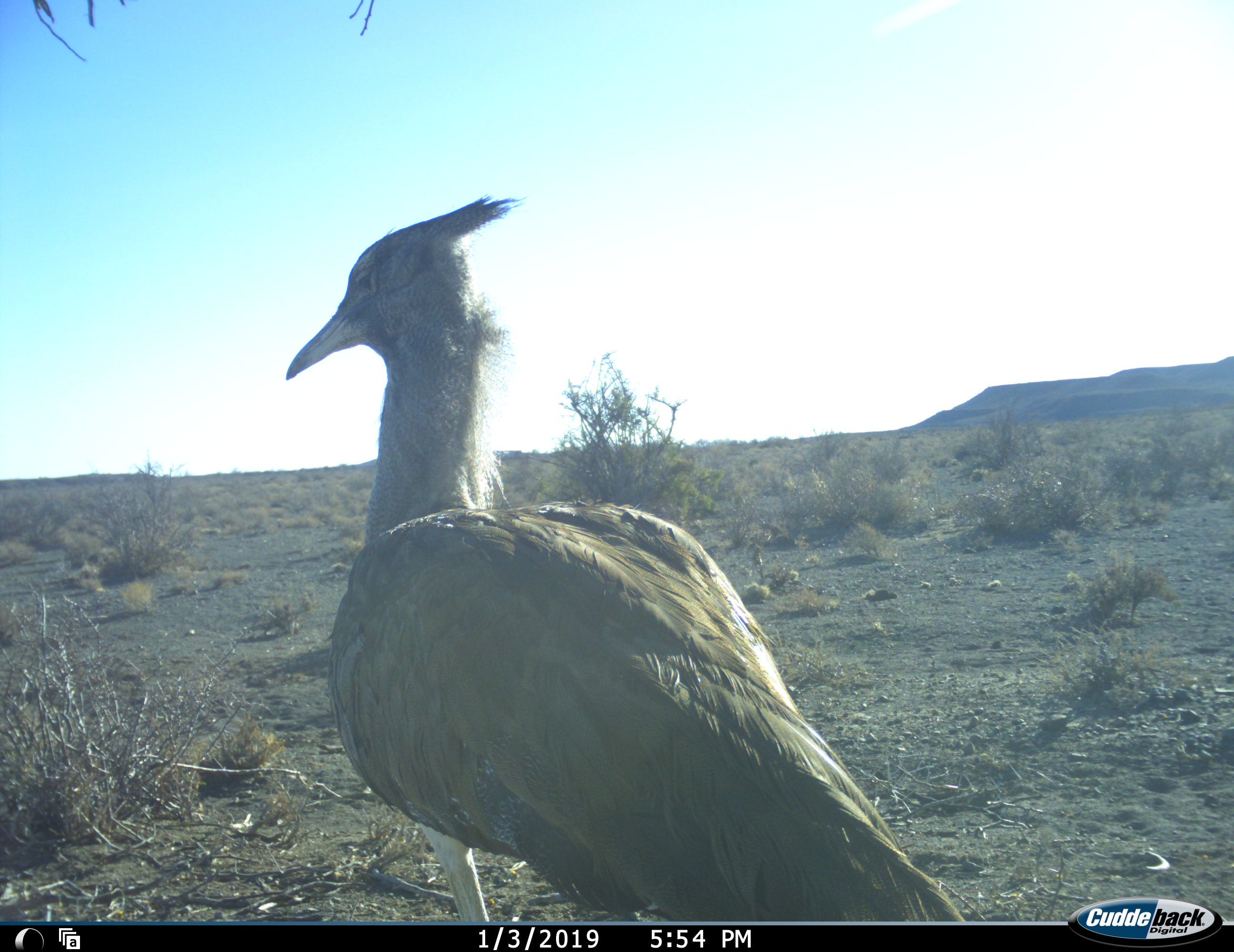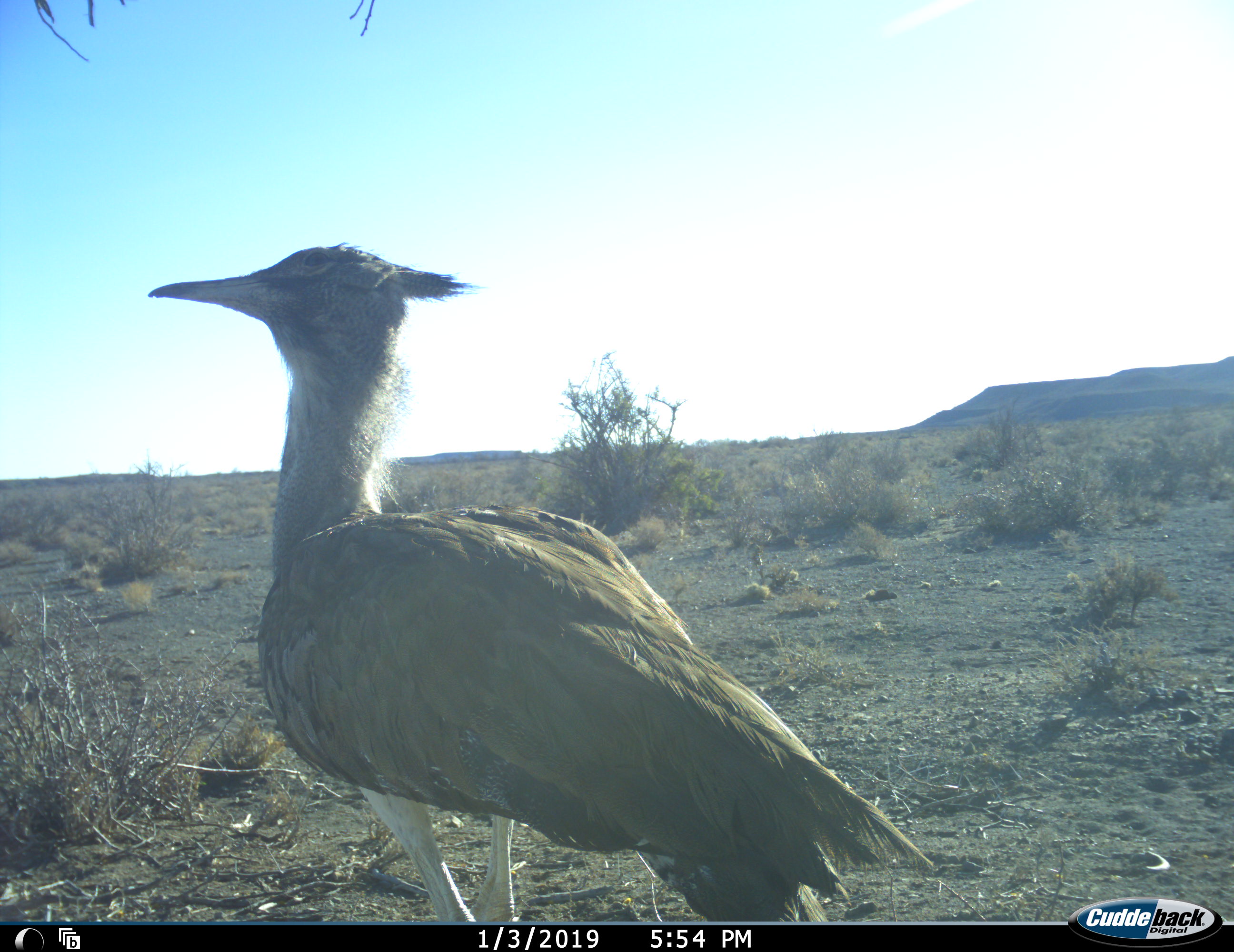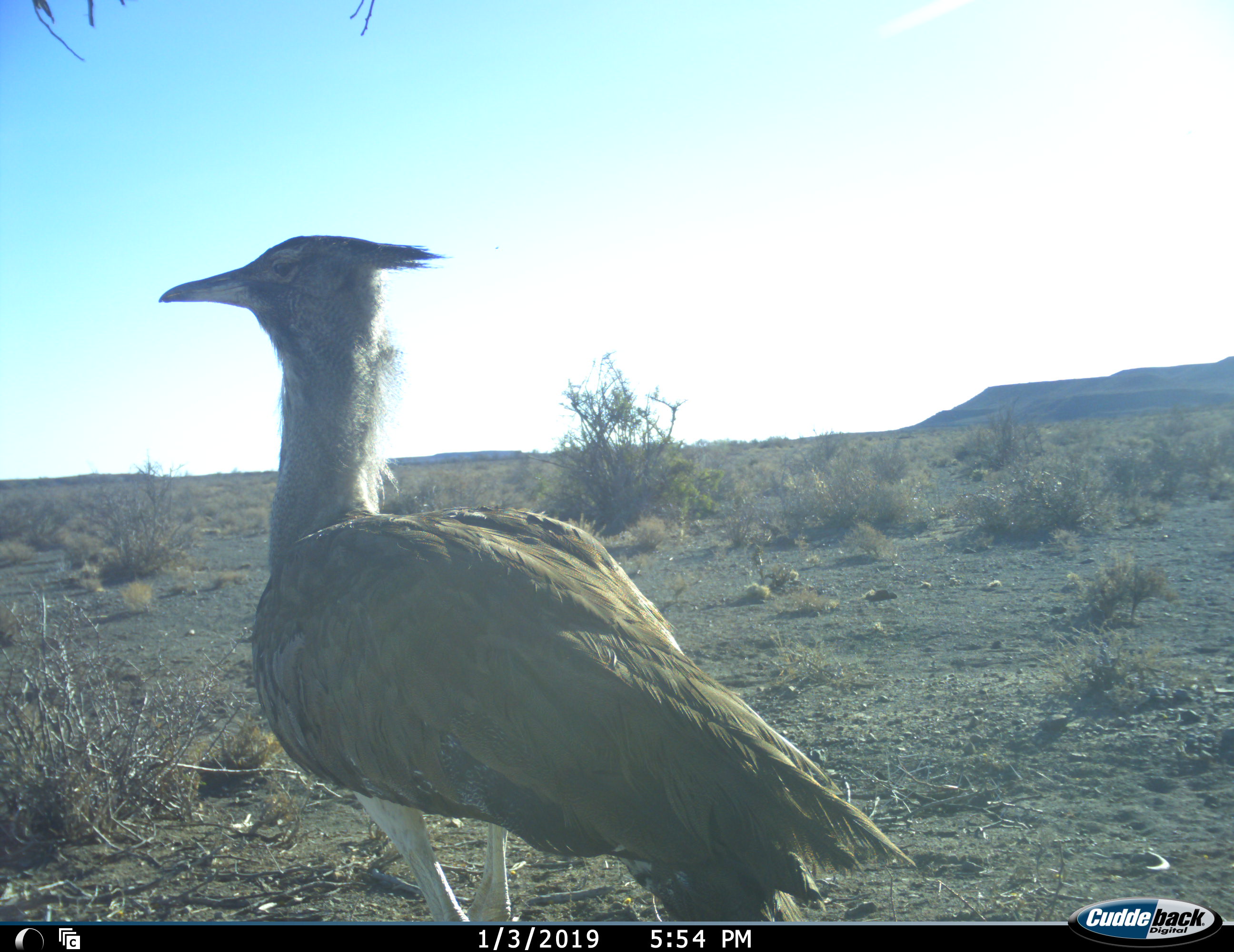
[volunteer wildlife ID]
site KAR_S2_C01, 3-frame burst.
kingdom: Animalia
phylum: Chordata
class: Aves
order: Otidiformes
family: Otididae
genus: Ardeotis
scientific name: Ardeotis kori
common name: kori bustard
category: bustardkori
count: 1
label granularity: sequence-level